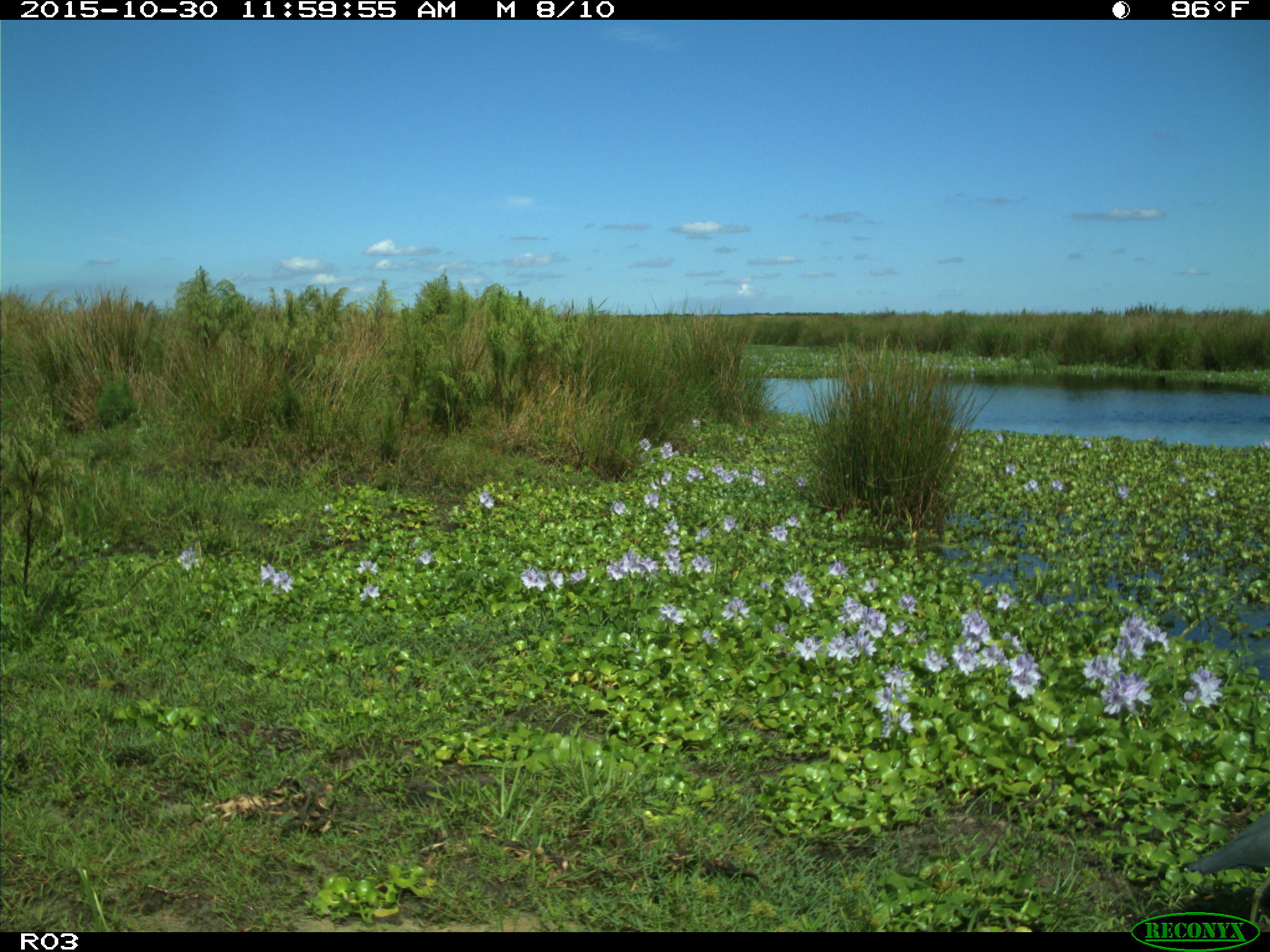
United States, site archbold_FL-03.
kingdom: Animalia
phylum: Chordata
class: Aves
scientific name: Aves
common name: birds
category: unidentified bird